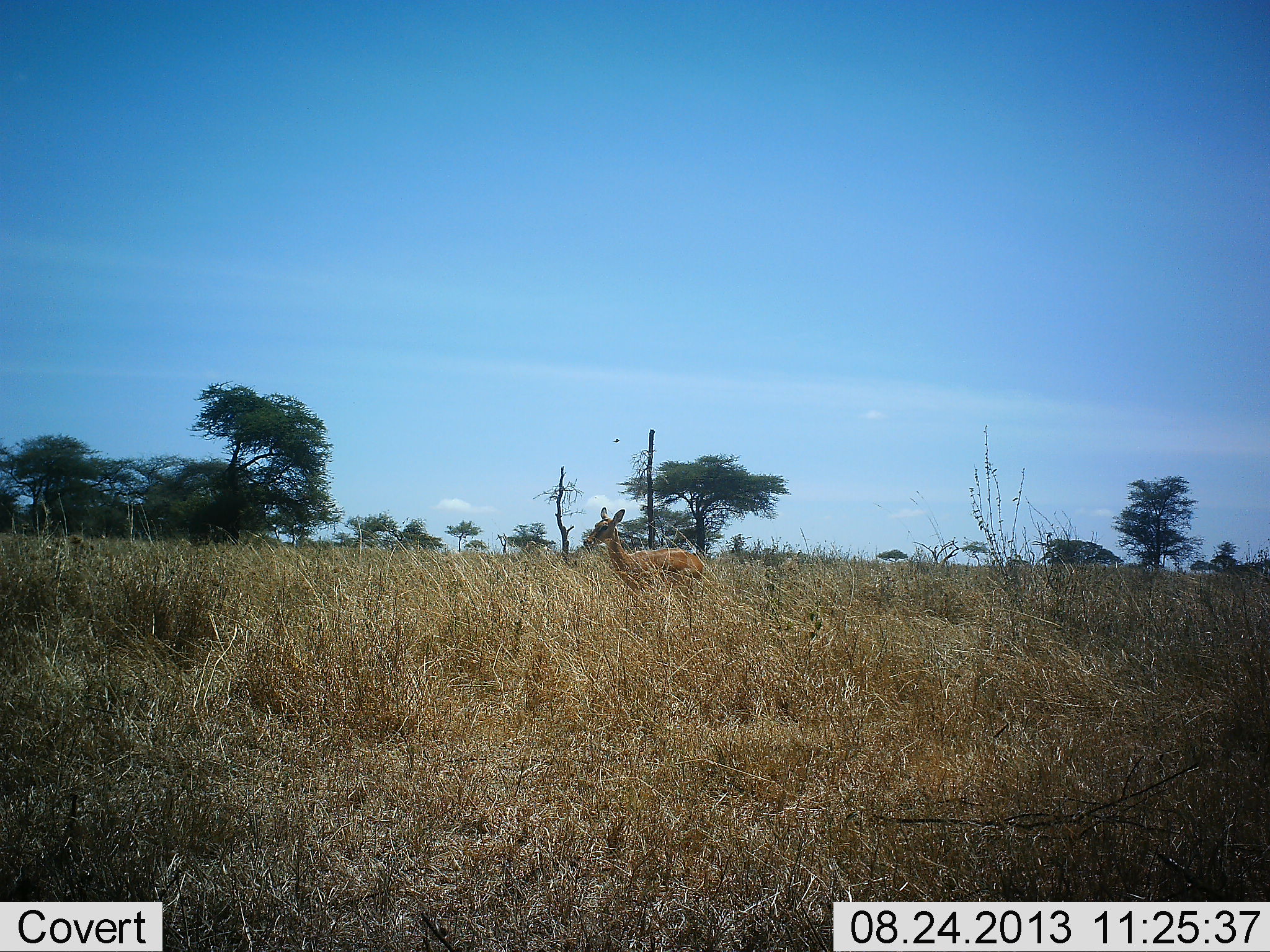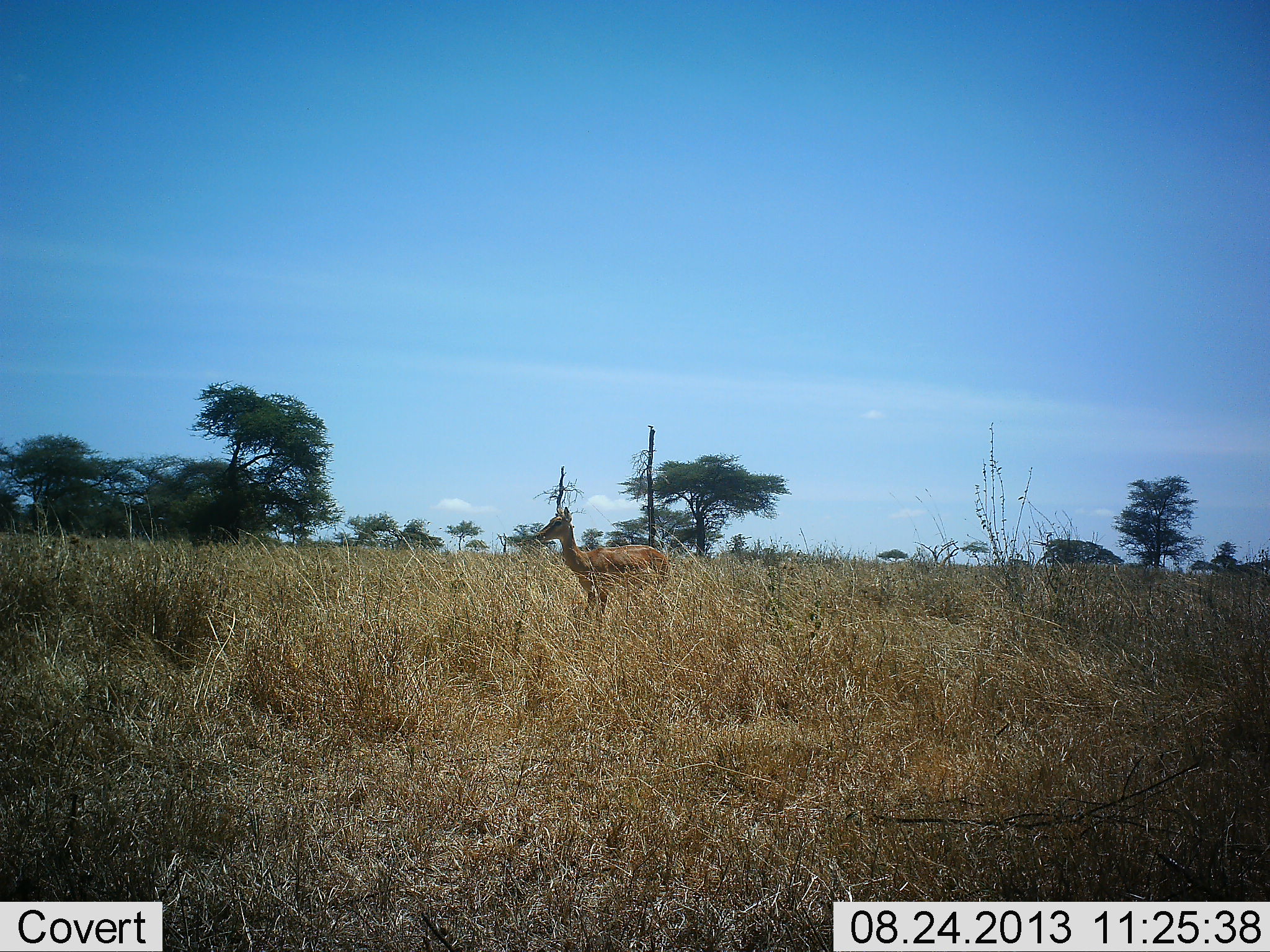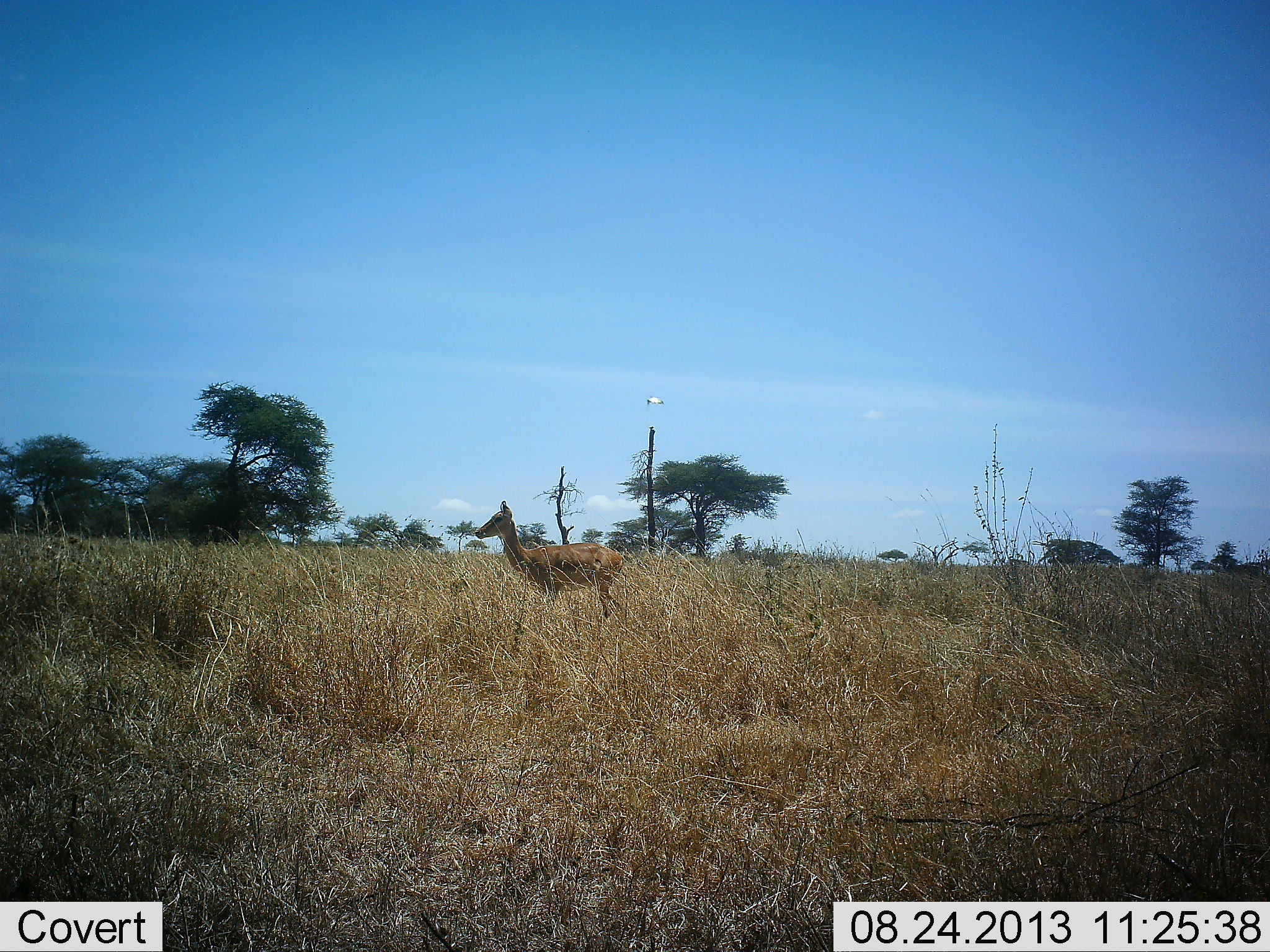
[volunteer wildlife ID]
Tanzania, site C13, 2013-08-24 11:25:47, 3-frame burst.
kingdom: Animalia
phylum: Chordata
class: Mammalia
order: Artiodactyla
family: Bovidae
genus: Nanger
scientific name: Nanger granti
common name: grant's gazelle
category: gazellegrants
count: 1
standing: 30%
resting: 0%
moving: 90%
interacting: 0%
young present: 10%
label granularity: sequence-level